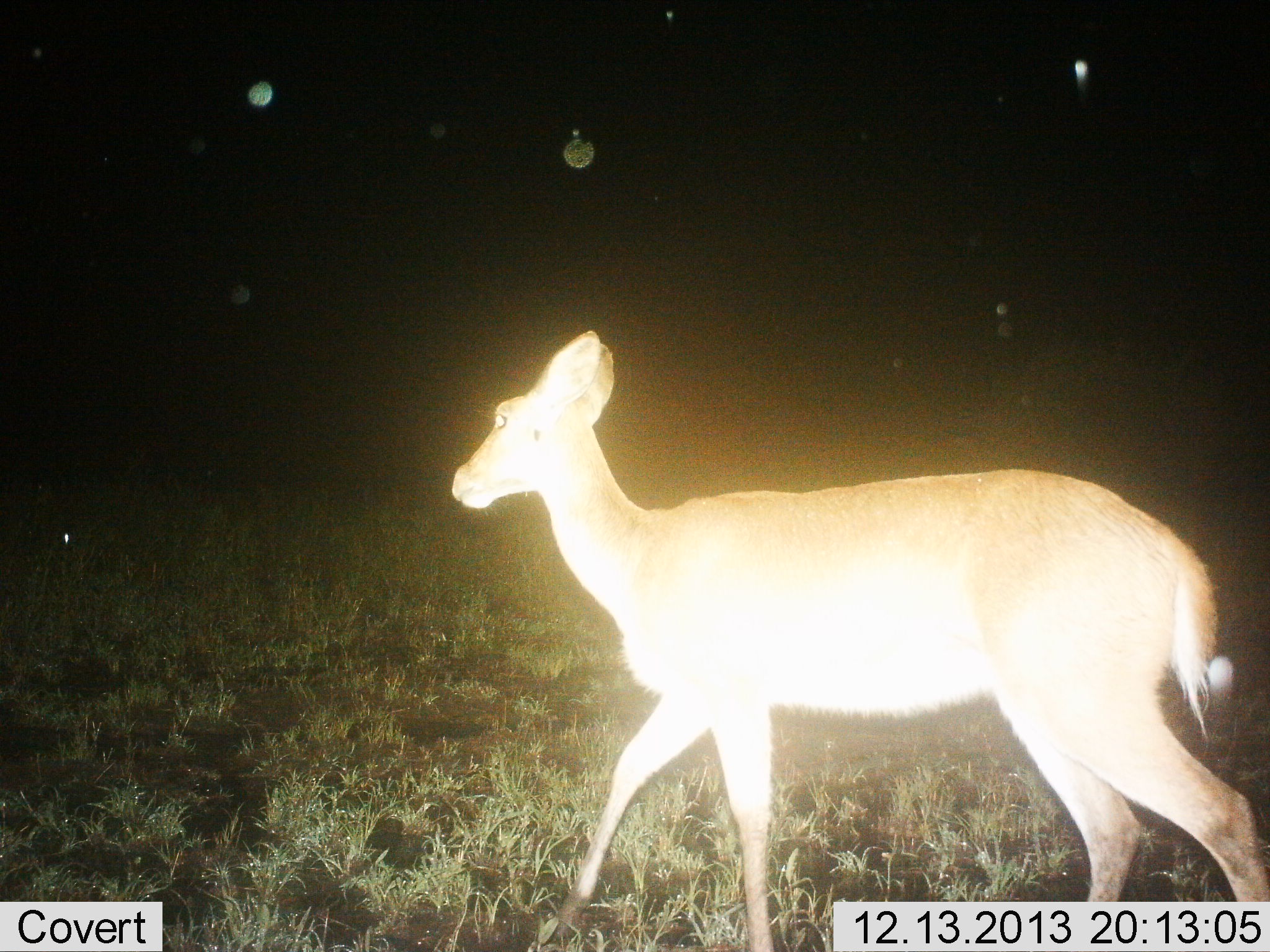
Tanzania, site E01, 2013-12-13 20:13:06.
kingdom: Animalia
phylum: Chordata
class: Mammalia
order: Artiodactyla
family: Bovidae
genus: Redunca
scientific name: Redunca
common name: reedbuck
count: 1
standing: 10%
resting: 0%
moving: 90%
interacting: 0%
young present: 0%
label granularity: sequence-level